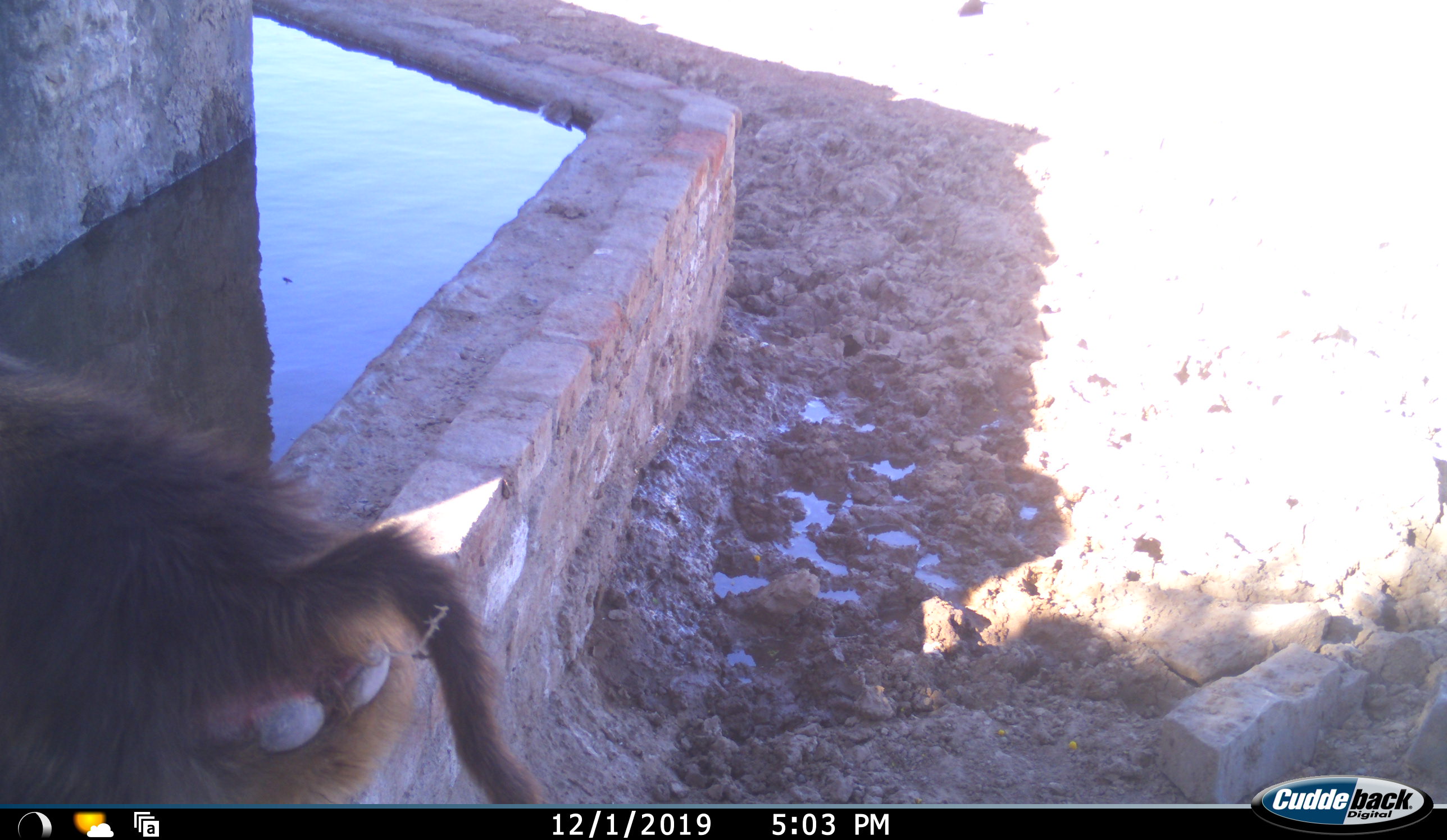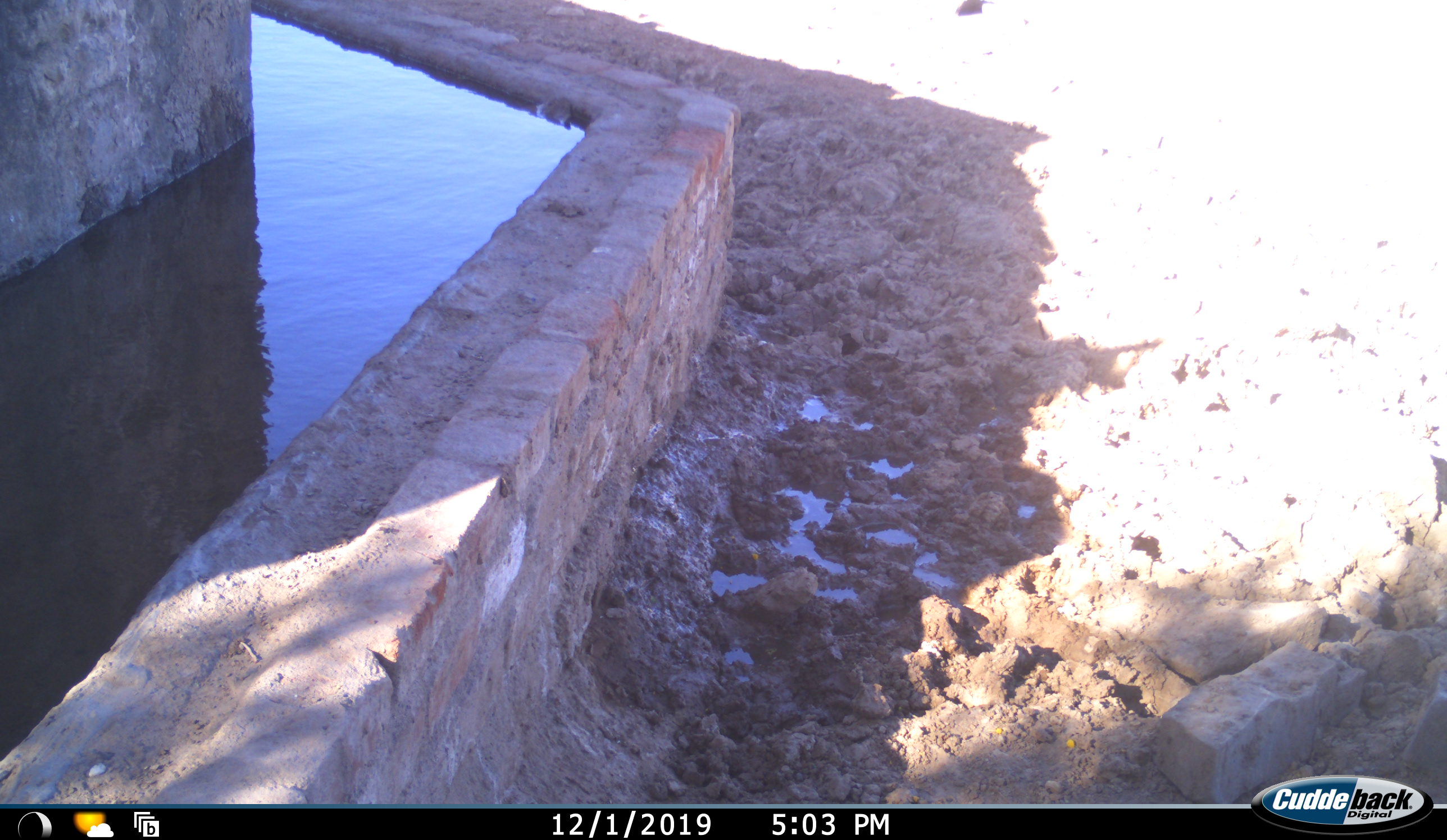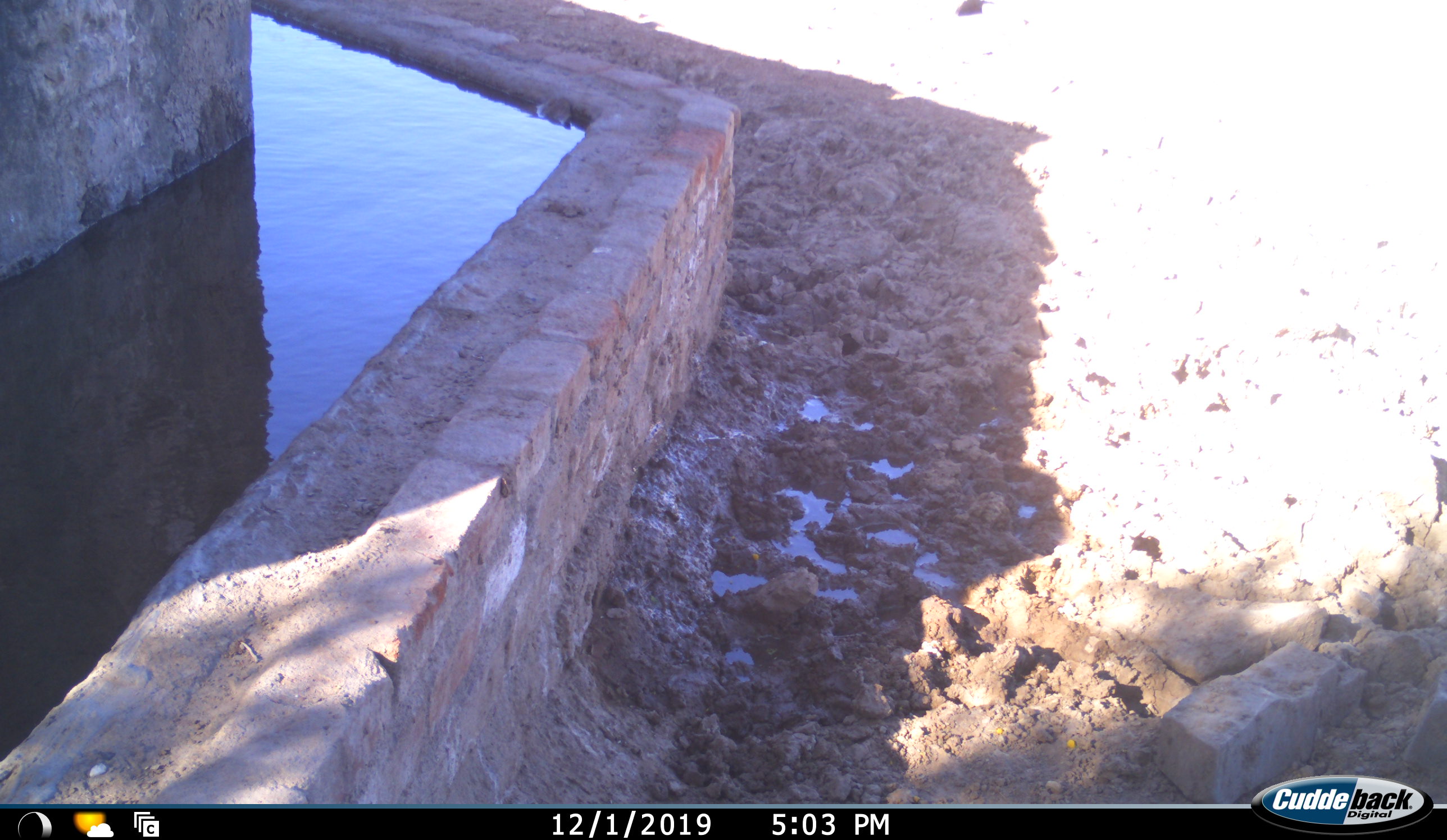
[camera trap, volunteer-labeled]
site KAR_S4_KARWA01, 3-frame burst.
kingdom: Animalia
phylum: Chordata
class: Mammalia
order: Primates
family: Cercopithecidae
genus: Papio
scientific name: Papio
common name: baboon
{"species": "baboon (Papio)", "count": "1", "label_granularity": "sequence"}